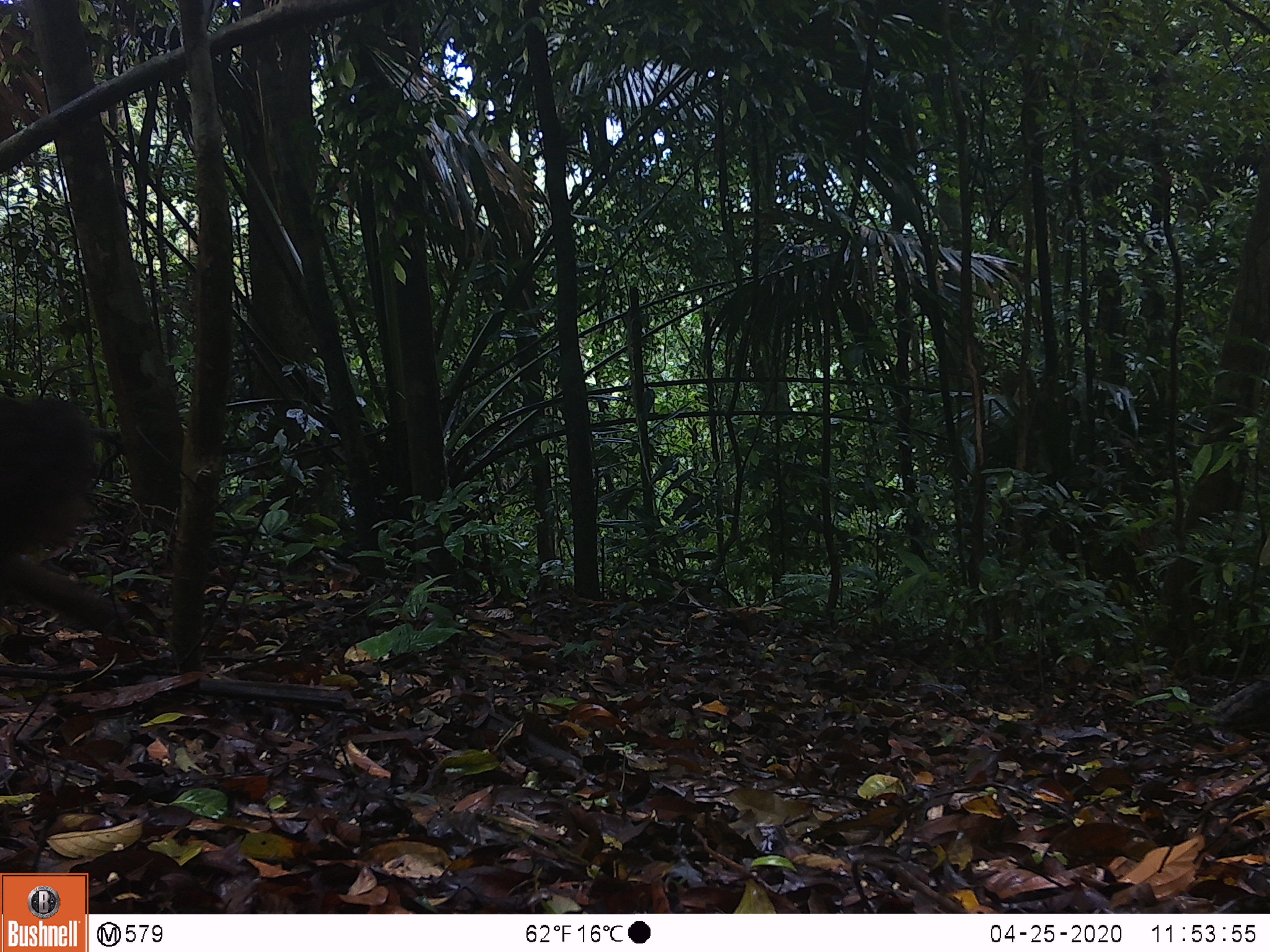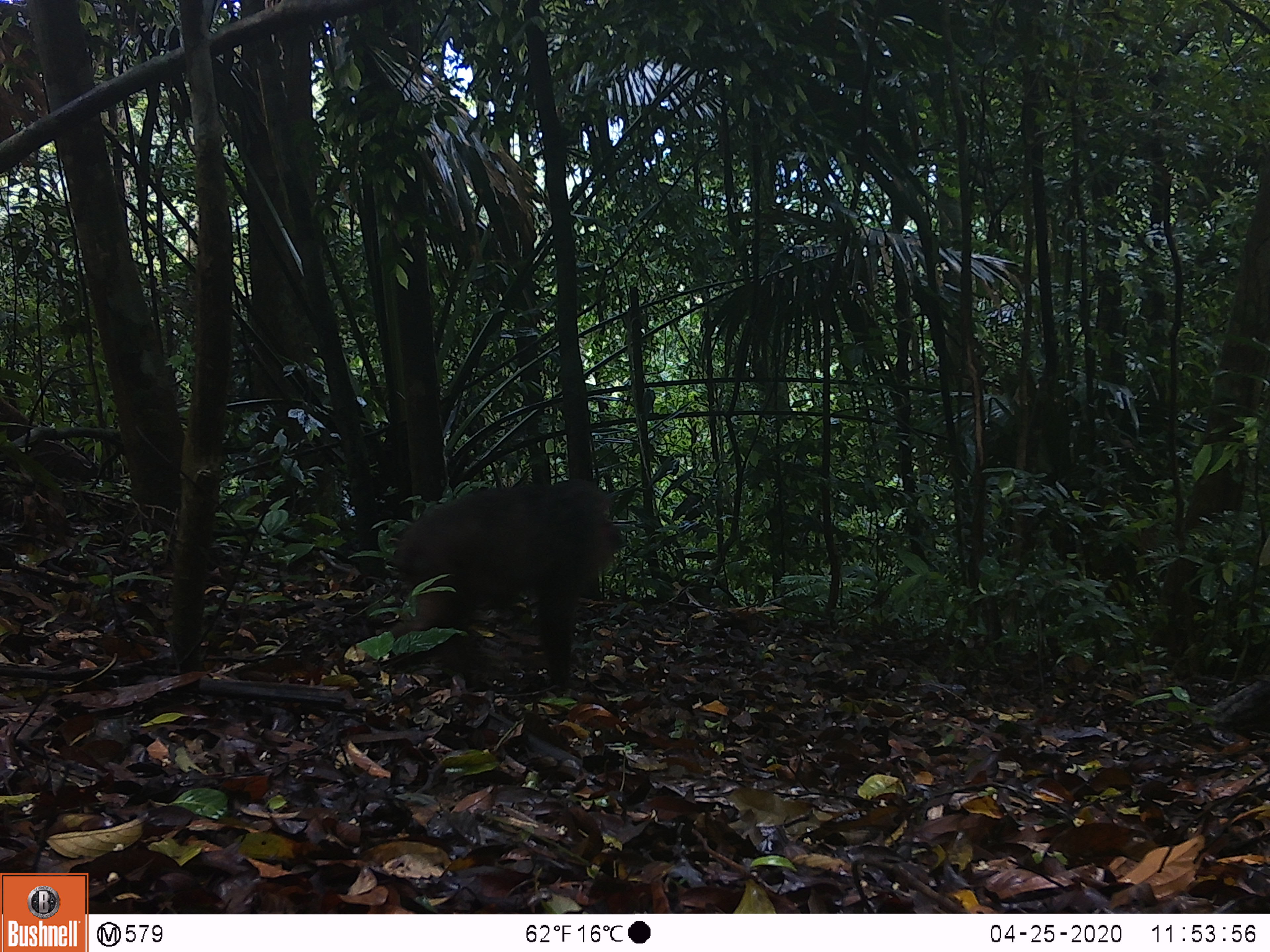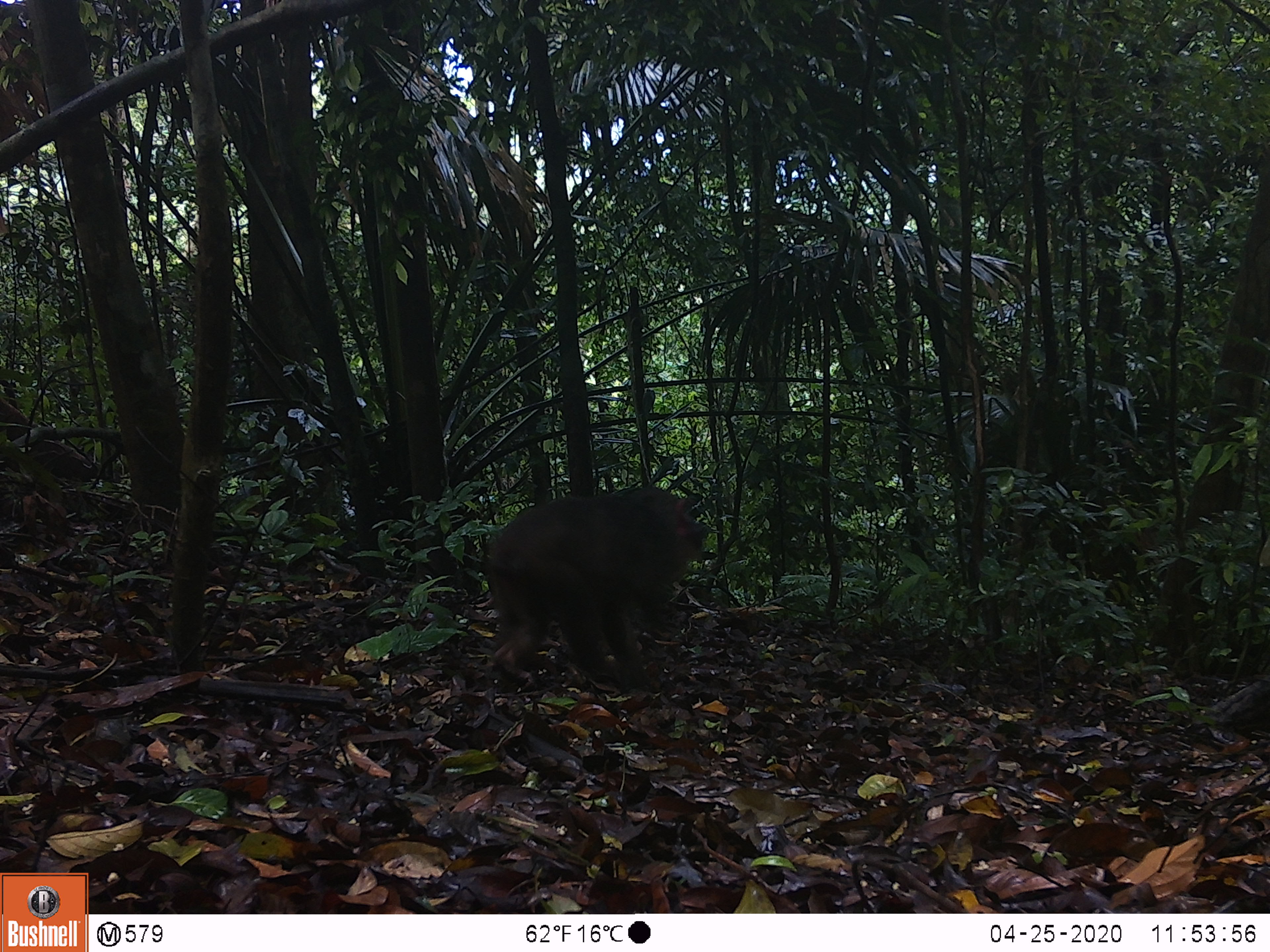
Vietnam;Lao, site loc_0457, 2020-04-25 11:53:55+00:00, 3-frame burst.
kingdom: Animalia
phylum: Chordata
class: Mammalia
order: Primates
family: Cercopithecidae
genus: Macaca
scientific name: Macaca arctoides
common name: stump-tailed macaque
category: stump tailed macaque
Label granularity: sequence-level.